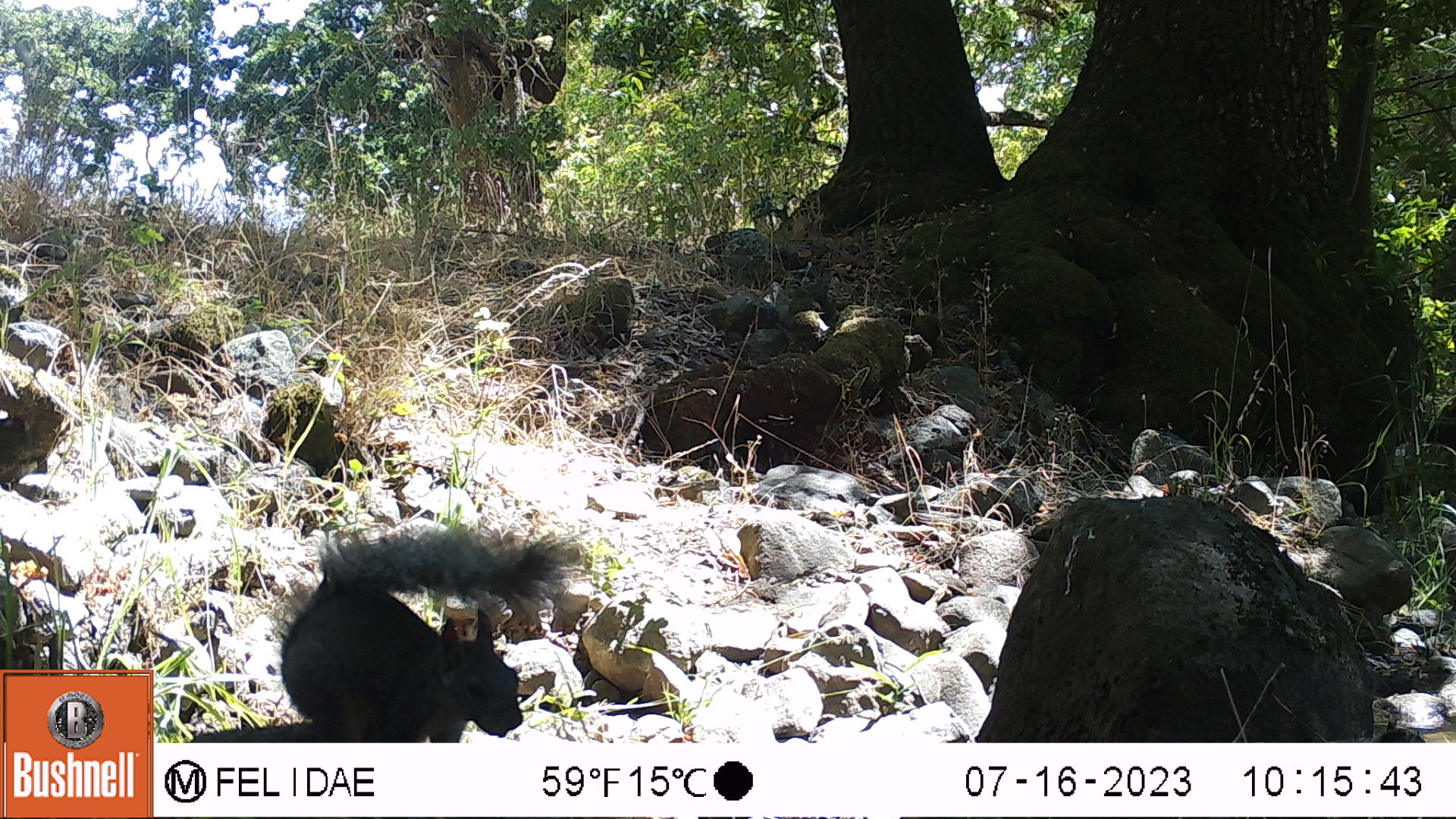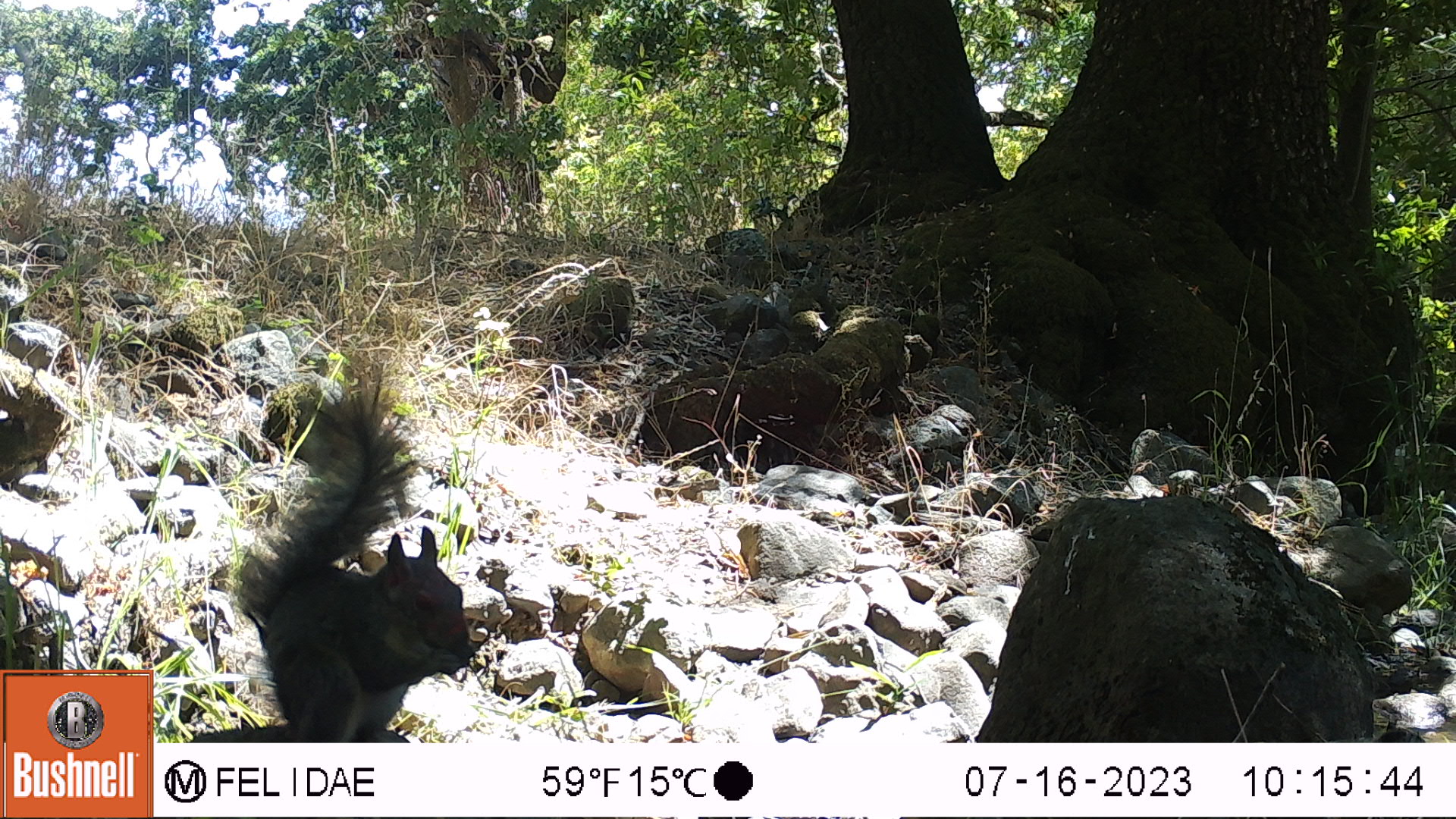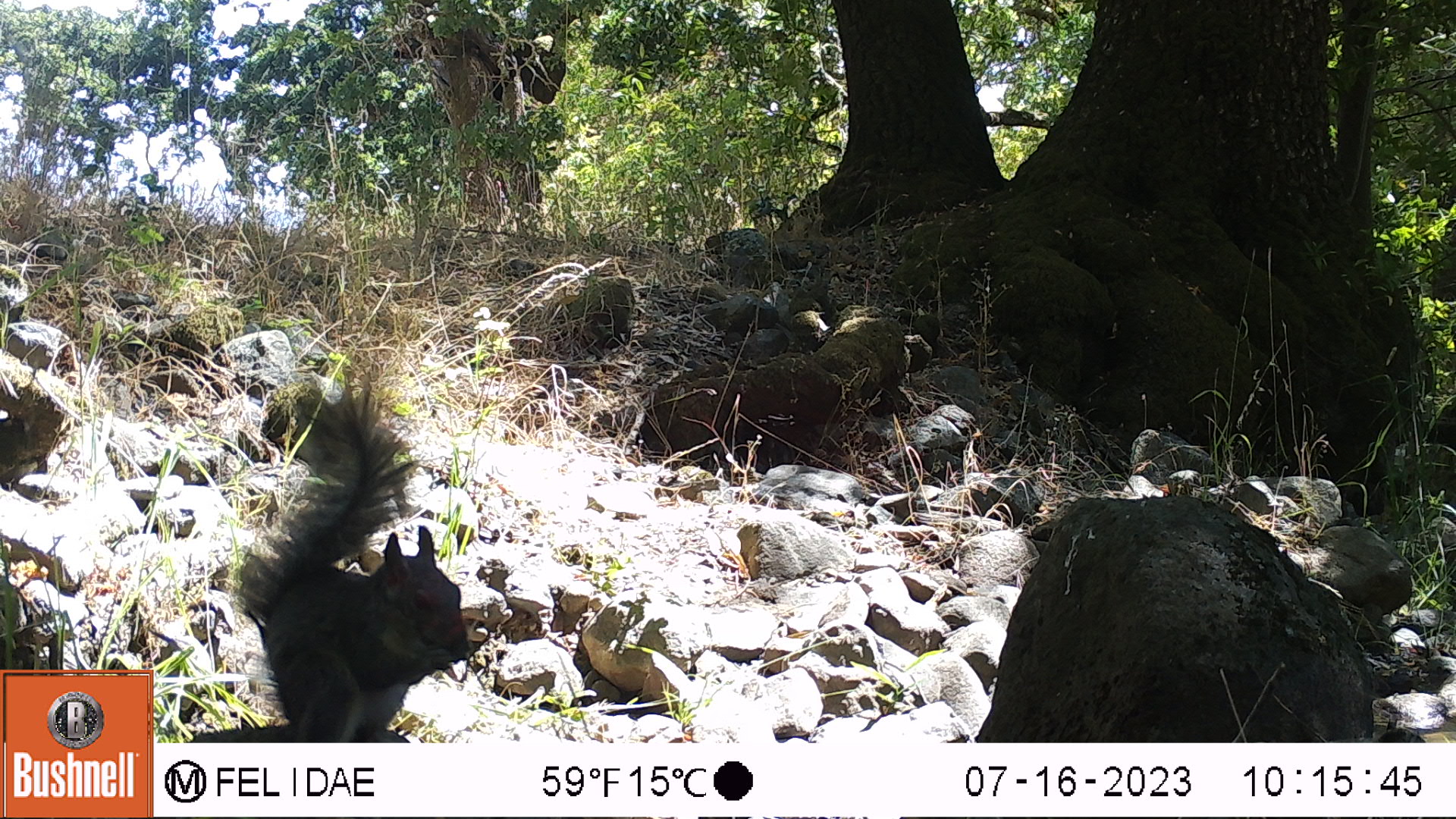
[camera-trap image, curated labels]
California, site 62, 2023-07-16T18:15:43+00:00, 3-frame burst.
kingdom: Animalia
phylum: Chordata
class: Mammalia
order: Rodentia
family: Sciuridae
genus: Sciurus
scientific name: Sciurus griseus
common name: western gray squirrel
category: western grey squirrel